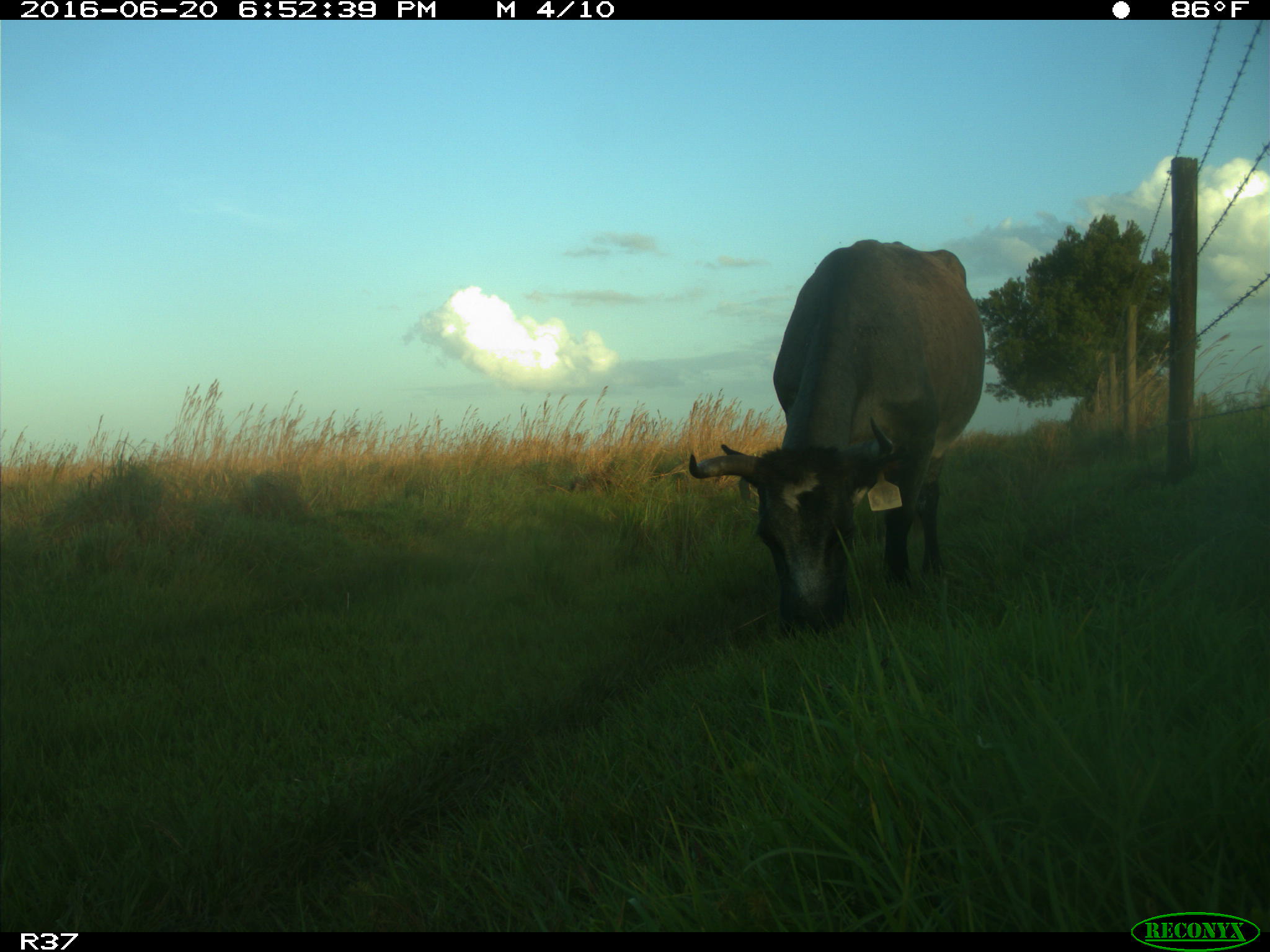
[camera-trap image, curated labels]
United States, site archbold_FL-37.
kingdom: Animalia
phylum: Chordata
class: Mammalia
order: Artiodactyla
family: Bovidae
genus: Bos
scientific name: Bos taurus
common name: domestic cow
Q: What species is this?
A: Bos taurus (domestic cow).